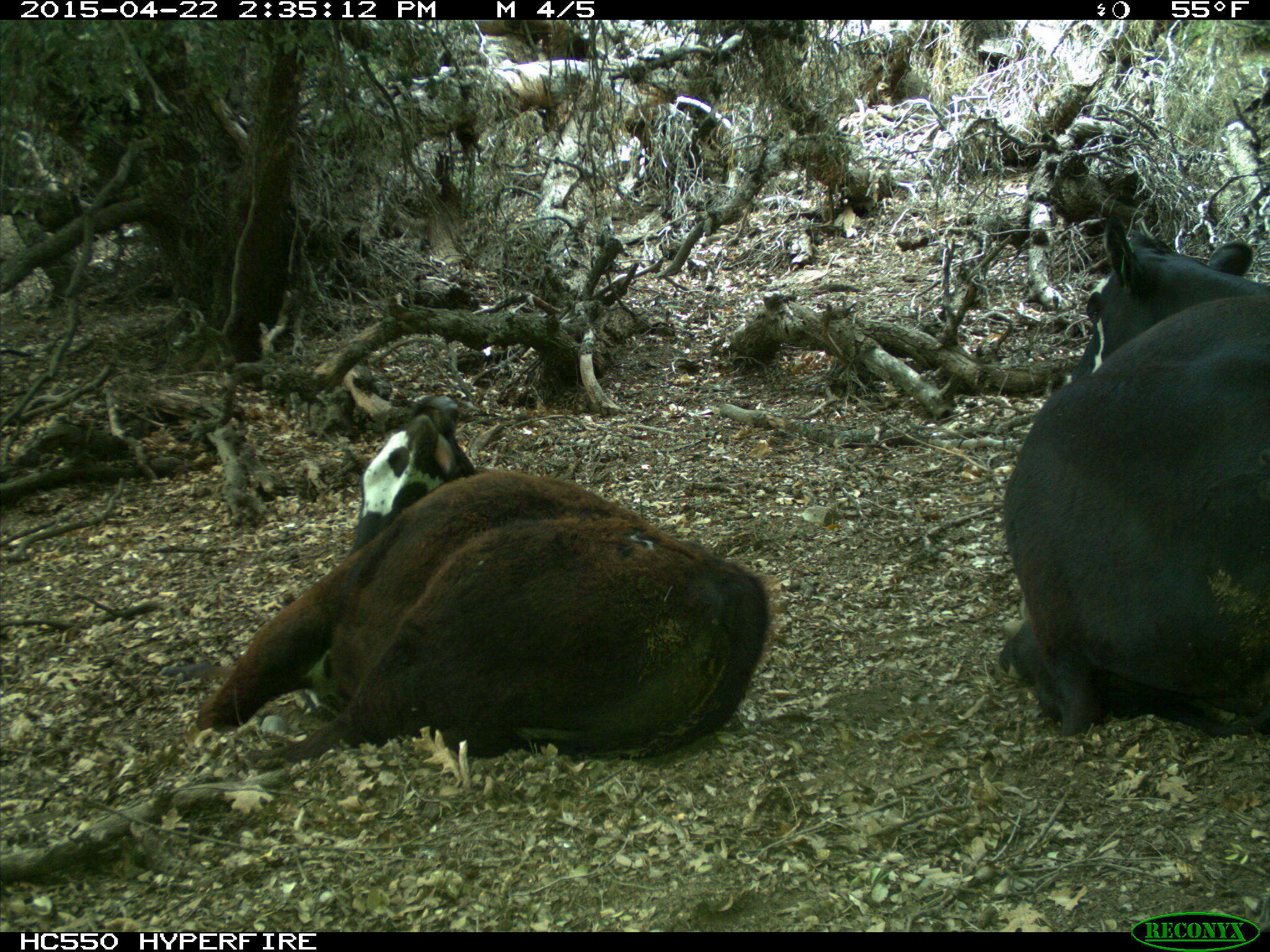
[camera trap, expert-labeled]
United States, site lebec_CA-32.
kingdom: Animalia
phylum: Chordata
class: Mammalia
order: Artiodactyla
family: Bovidae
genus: Bos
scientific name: Bos taurus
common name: domestic cow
Bos taurus (domestic cow).